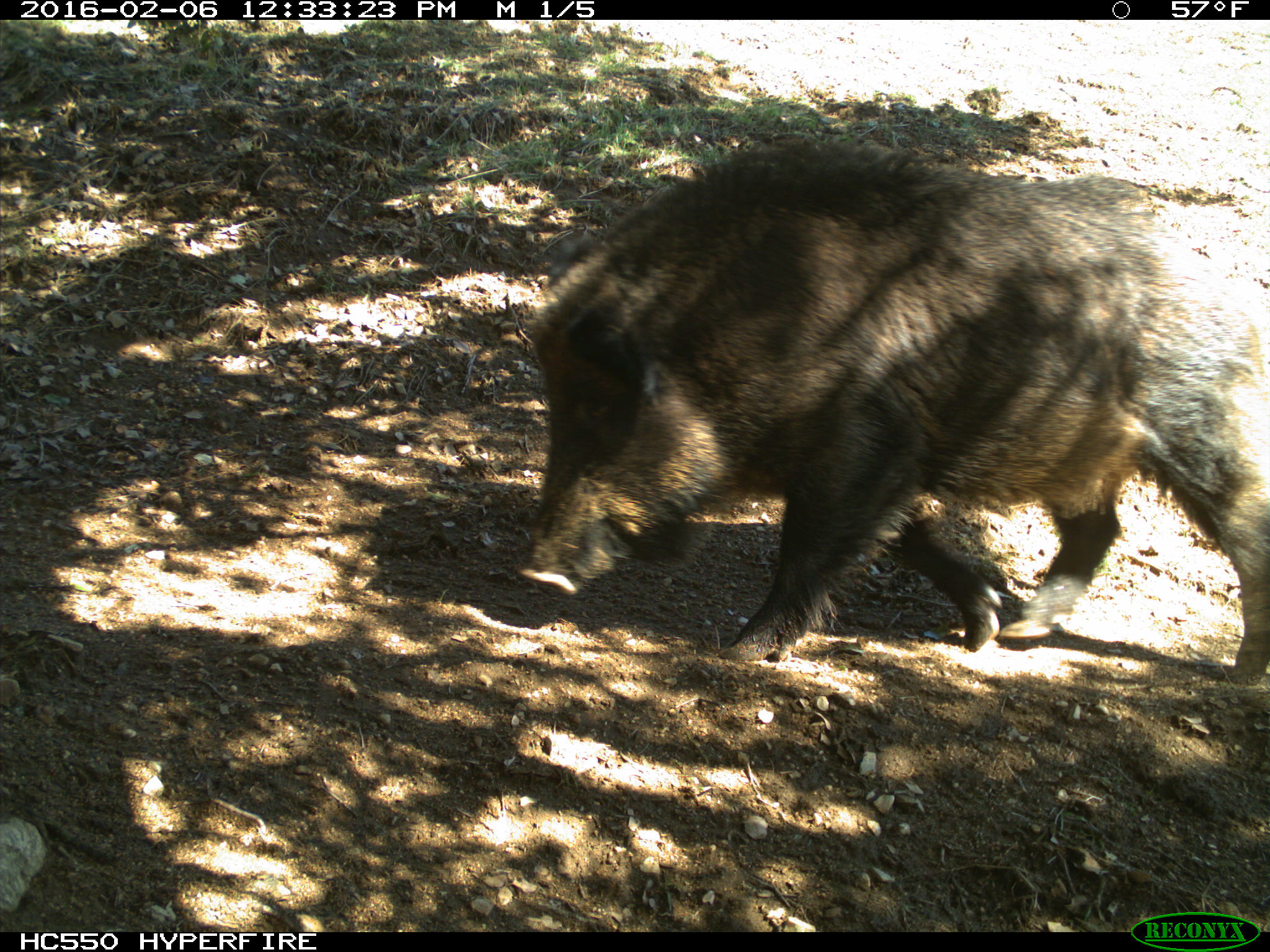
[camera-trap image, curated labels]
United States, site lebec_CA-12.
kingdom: Animalia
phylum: Chordata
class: Mammalia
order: Artiodactyla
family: Suidae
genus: Sus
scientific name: Sus scrofa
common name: wild boar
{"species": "Sus scrofa (wild boar)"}